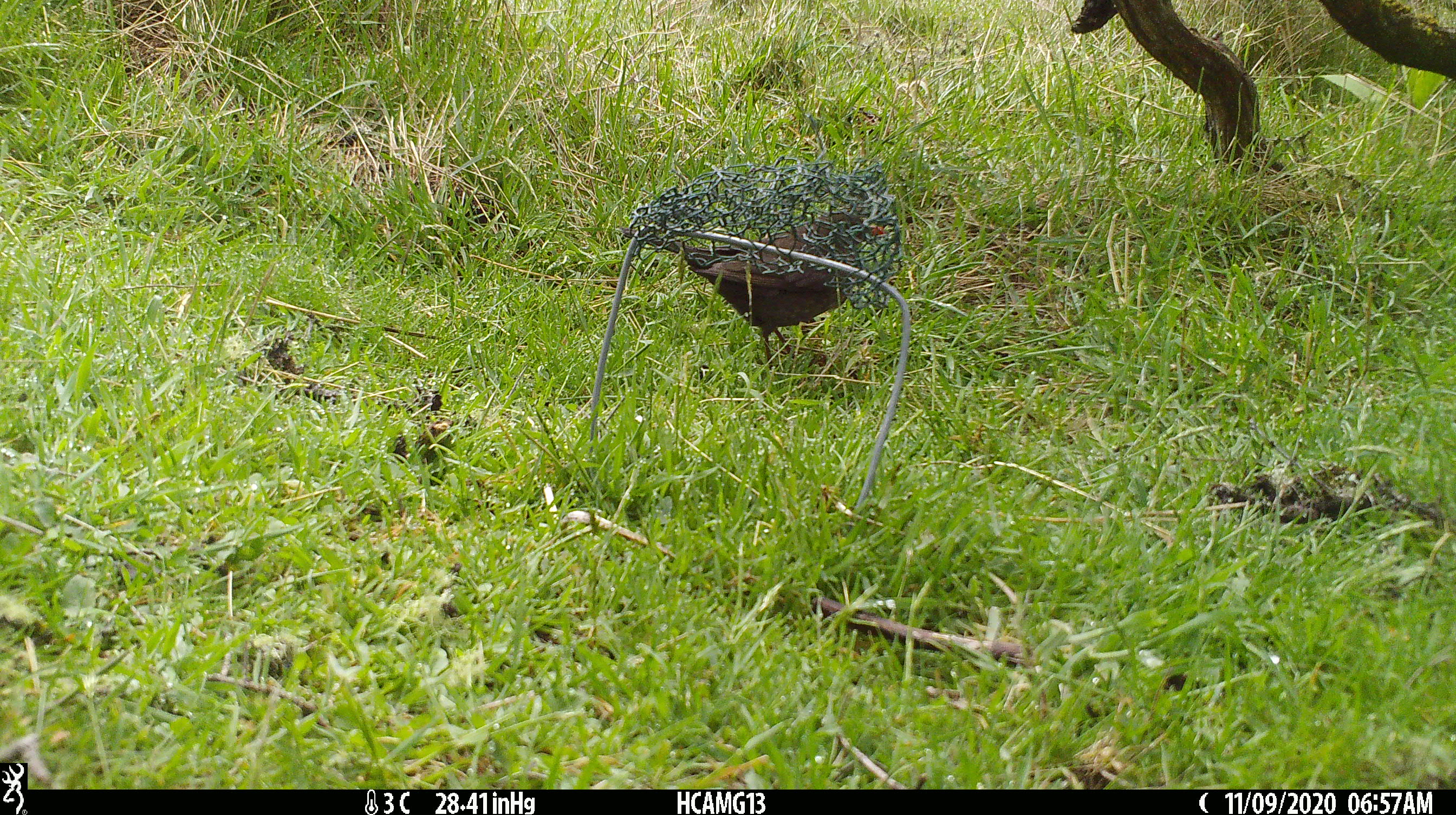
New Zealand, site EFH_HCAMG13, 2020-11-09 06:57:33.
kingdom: Animalia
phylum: Chordata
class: Aves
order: Passeriformes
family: Turdidae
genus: Turdus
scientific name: Turdus merula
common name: eurasian blackbird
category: blackbird